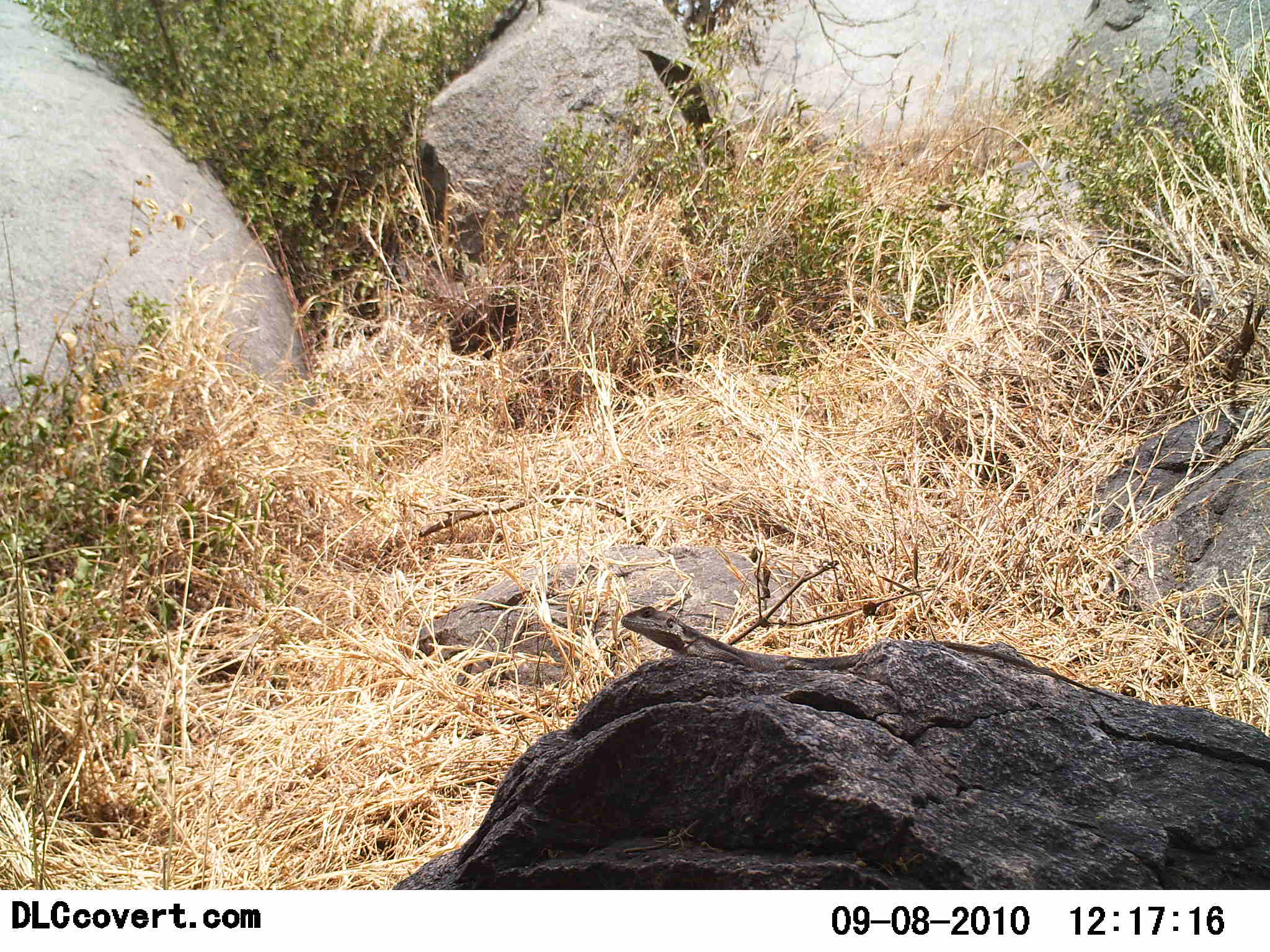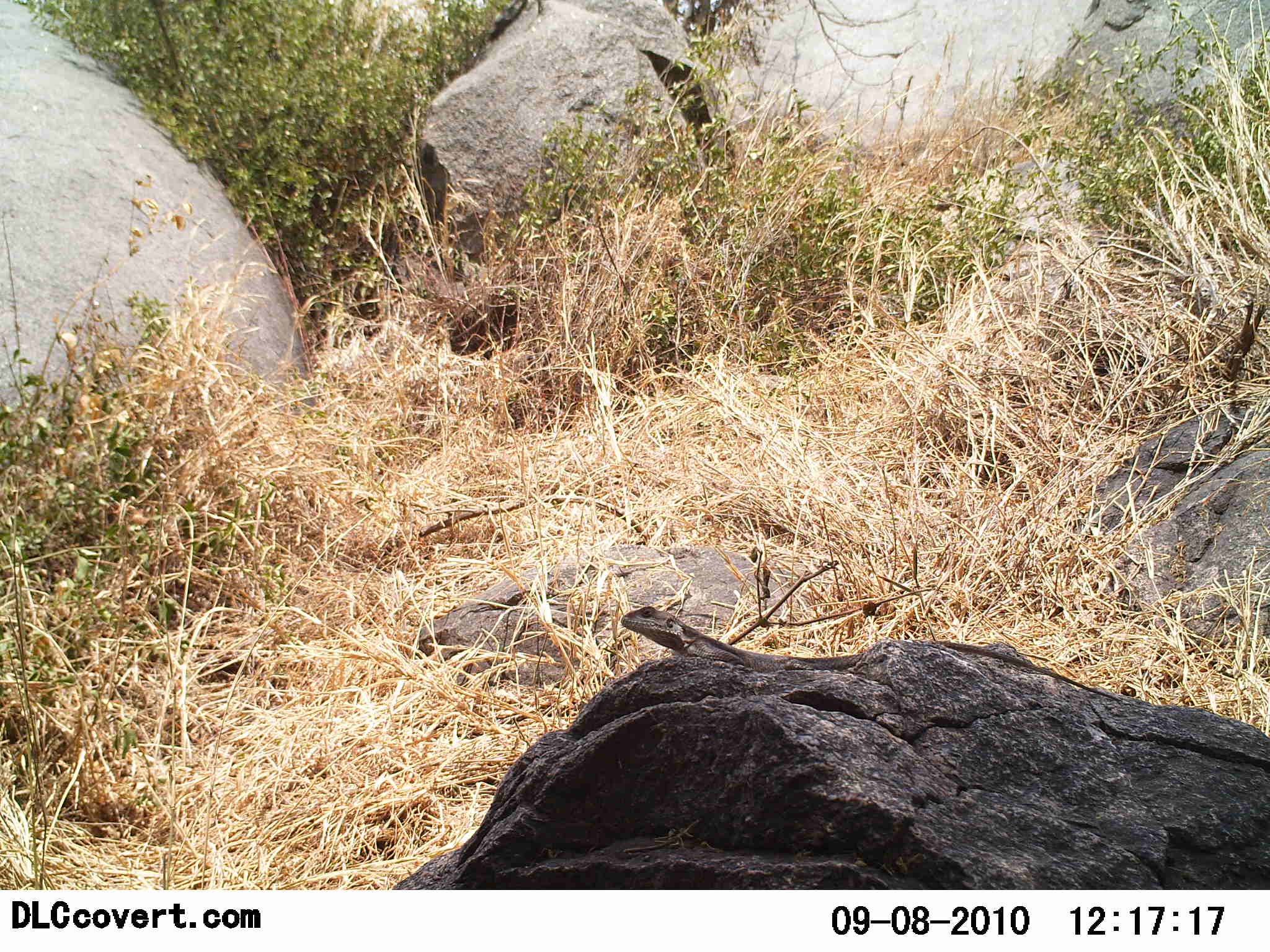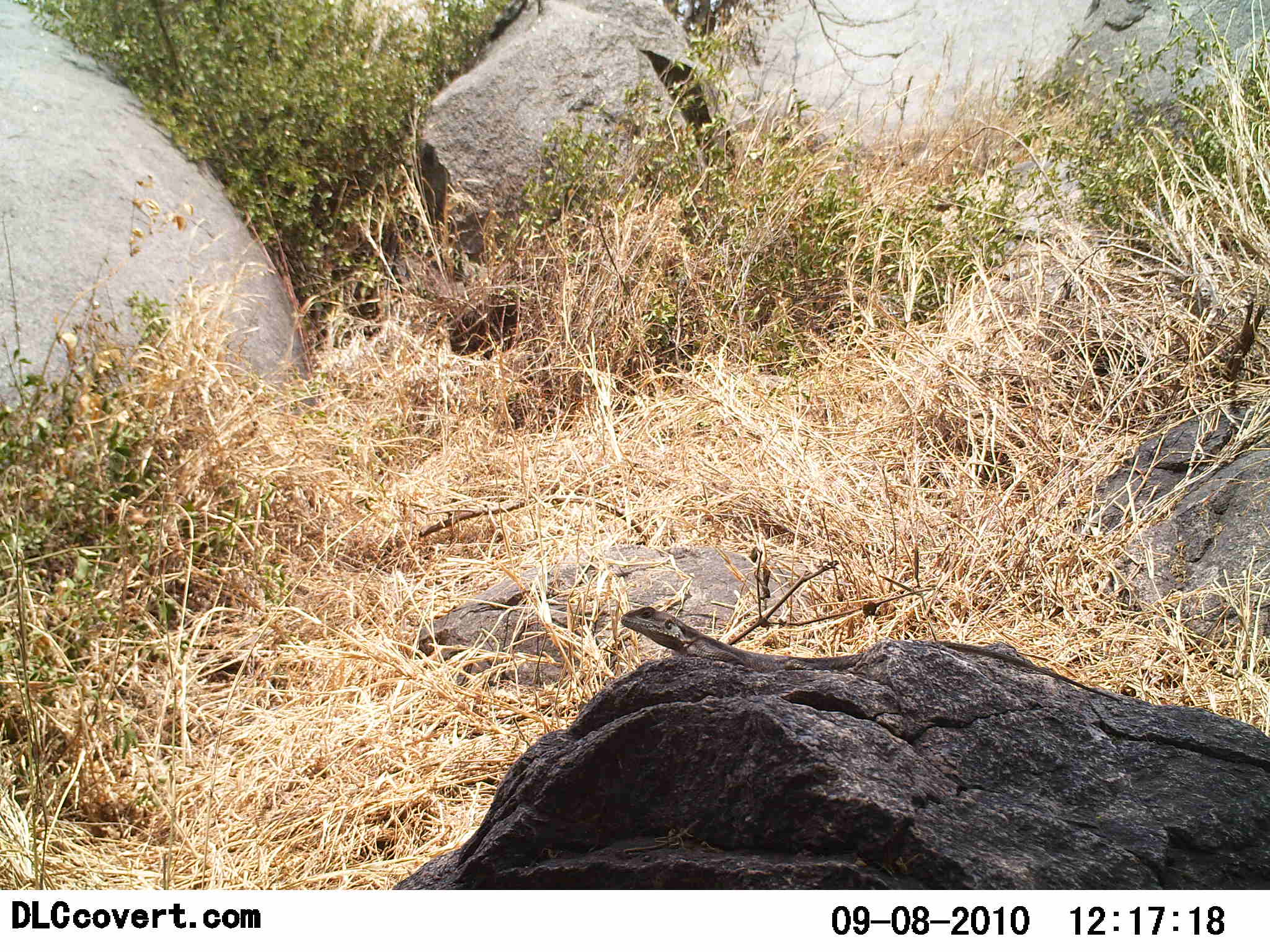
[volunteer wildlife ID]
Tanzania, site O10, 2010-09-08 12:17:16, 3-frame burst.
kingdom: Animalia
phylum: Chordata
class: Reptilia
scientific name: Reptilia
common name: reptiles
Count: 1.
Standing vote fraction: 14%.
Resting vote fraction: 86%.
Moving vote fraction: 0%.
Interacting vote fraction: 0%.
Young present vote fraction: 0%.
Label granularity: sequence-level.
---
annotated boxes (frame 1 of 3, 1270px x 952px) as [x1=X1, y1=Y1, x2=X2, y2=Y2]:
animal: [x1=620, y1=606, x2=1123, y2=703]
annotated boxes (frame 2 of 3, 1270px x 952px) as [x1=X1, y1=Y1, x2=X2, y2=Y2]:
animal: [x1=620, y1=605, x2=1122, y2=703]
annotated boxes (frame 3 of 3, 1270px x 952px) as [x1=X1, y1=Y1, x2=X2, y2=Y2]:
animal: [x1=620, y1=606, x2=1123, y2=703]